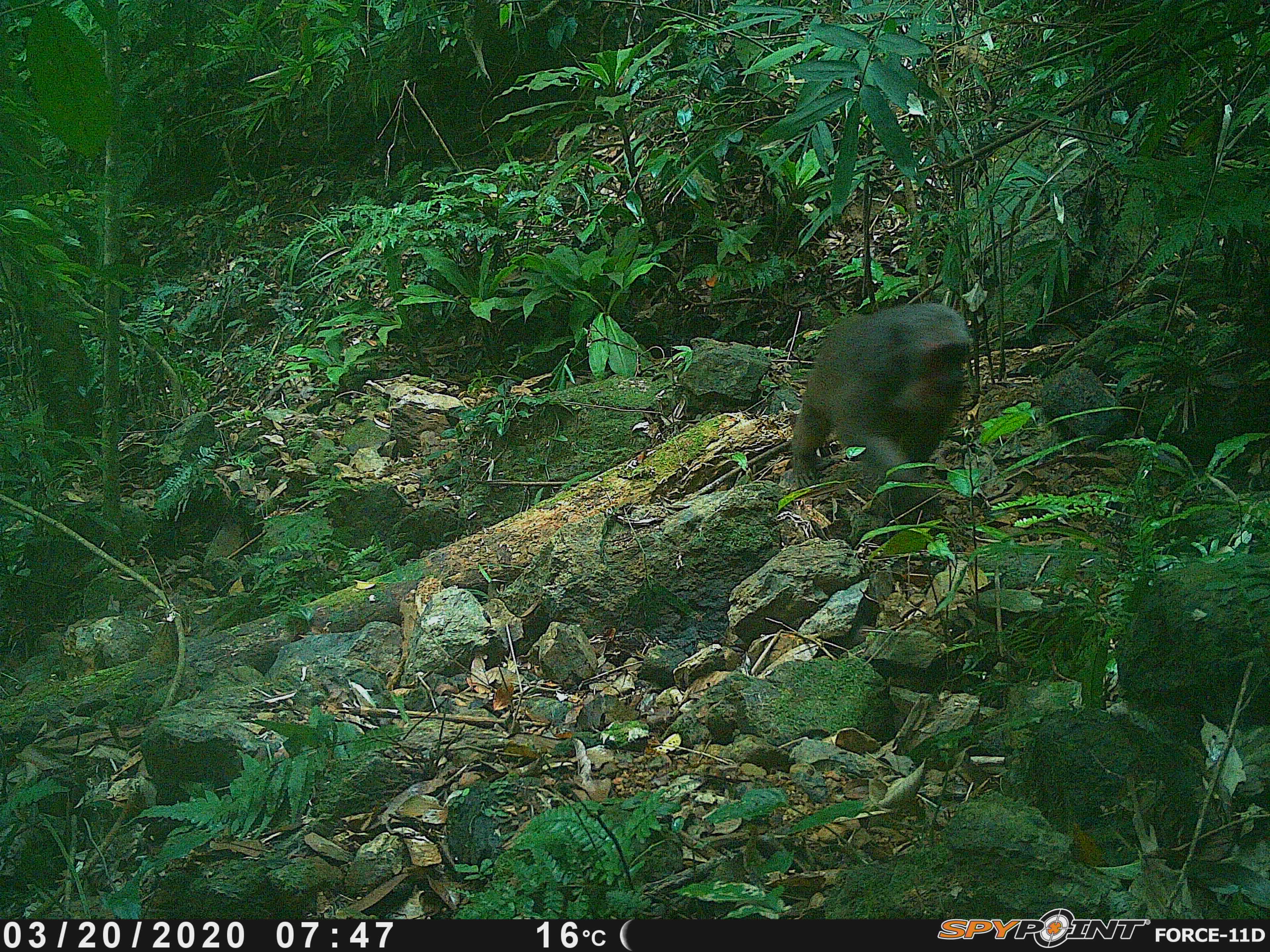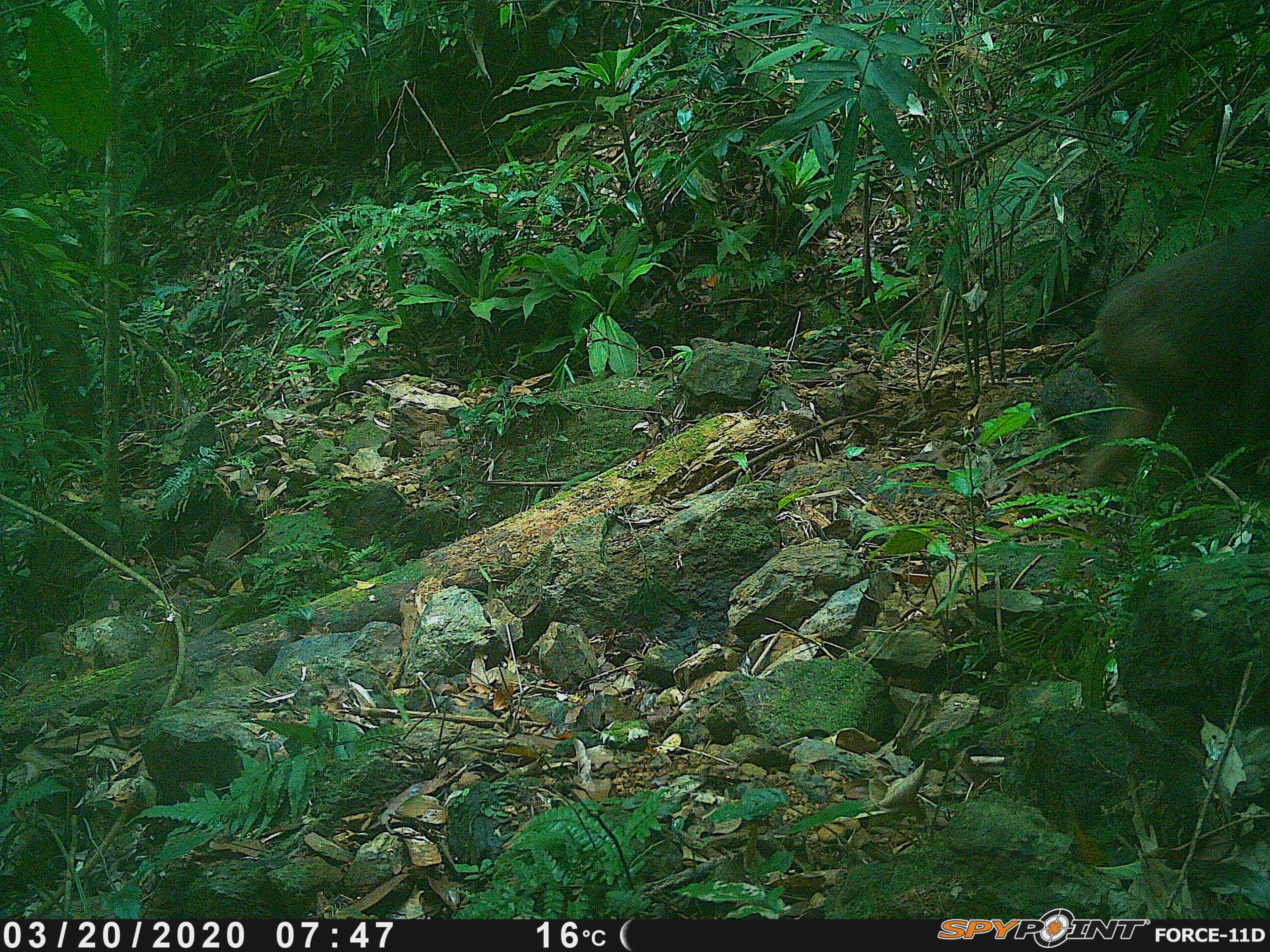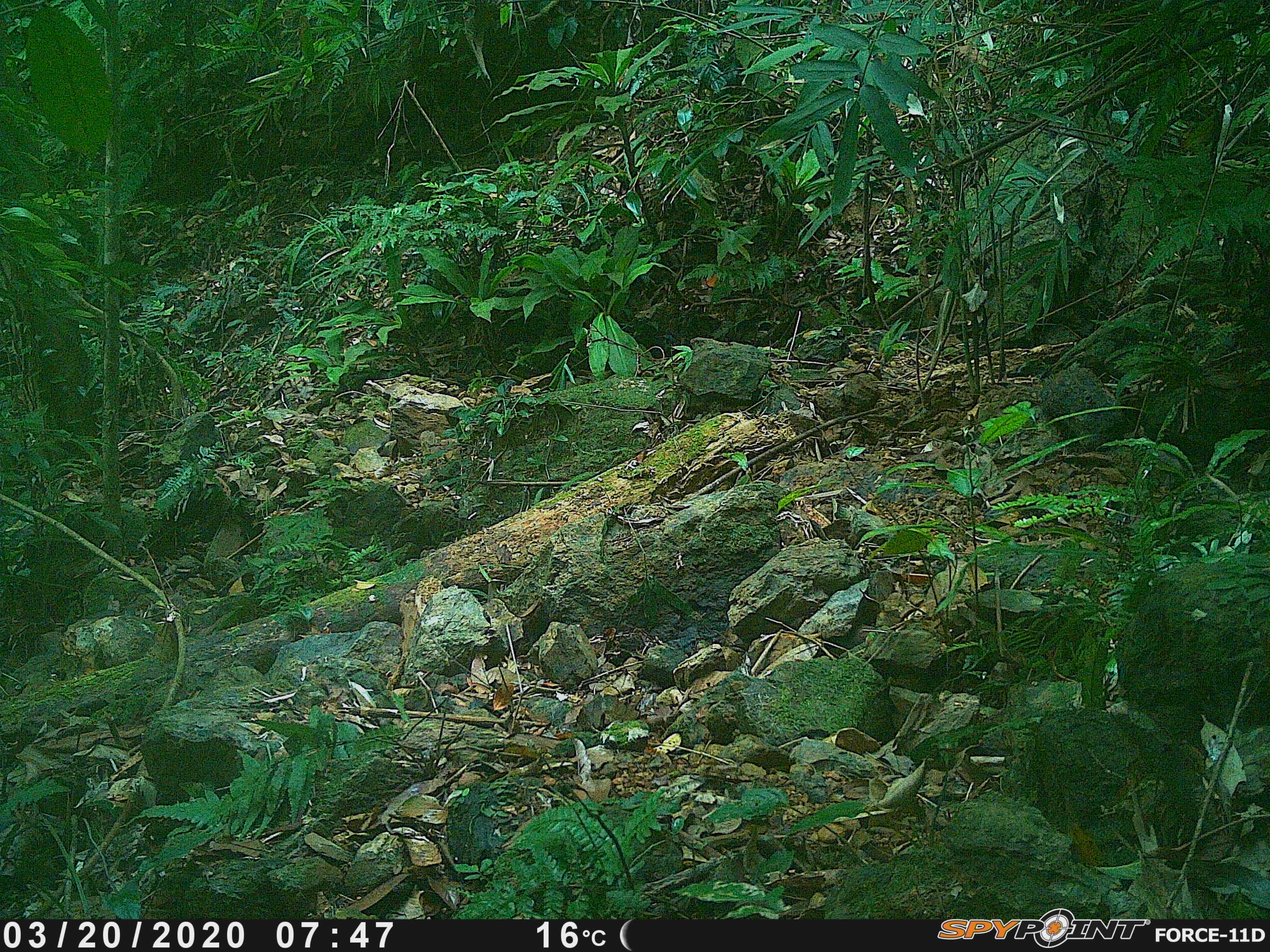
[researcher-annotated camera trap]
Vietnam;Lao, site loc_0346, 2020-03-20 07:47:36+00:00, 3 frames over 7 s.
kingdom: Animalia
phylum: Chordata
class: Mammalia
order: Primates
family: Cercopithecidae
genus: Macaca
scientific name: Macaca arctoides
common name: stump-tailed macaque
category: stump tailed macaque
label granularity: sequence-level